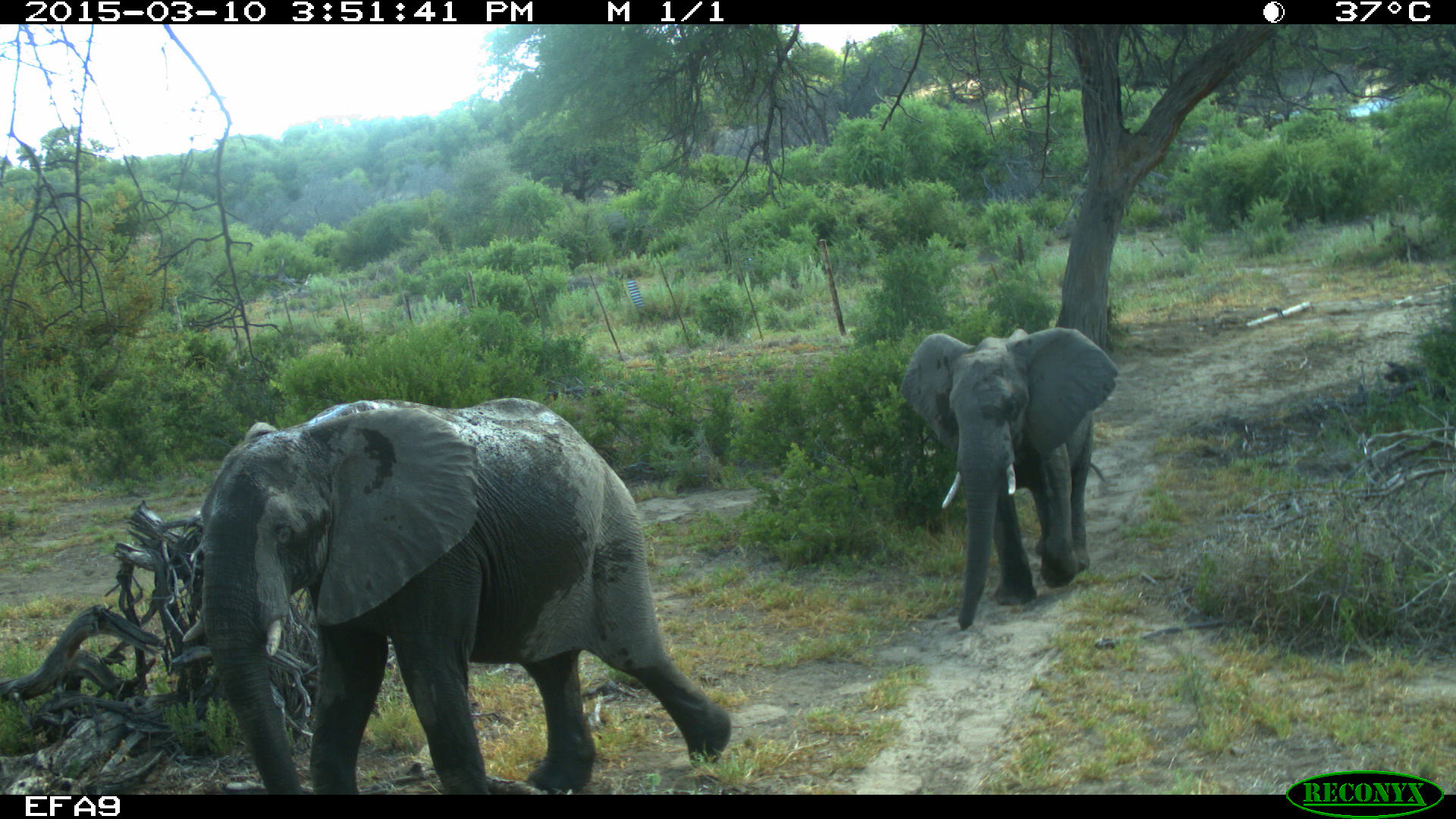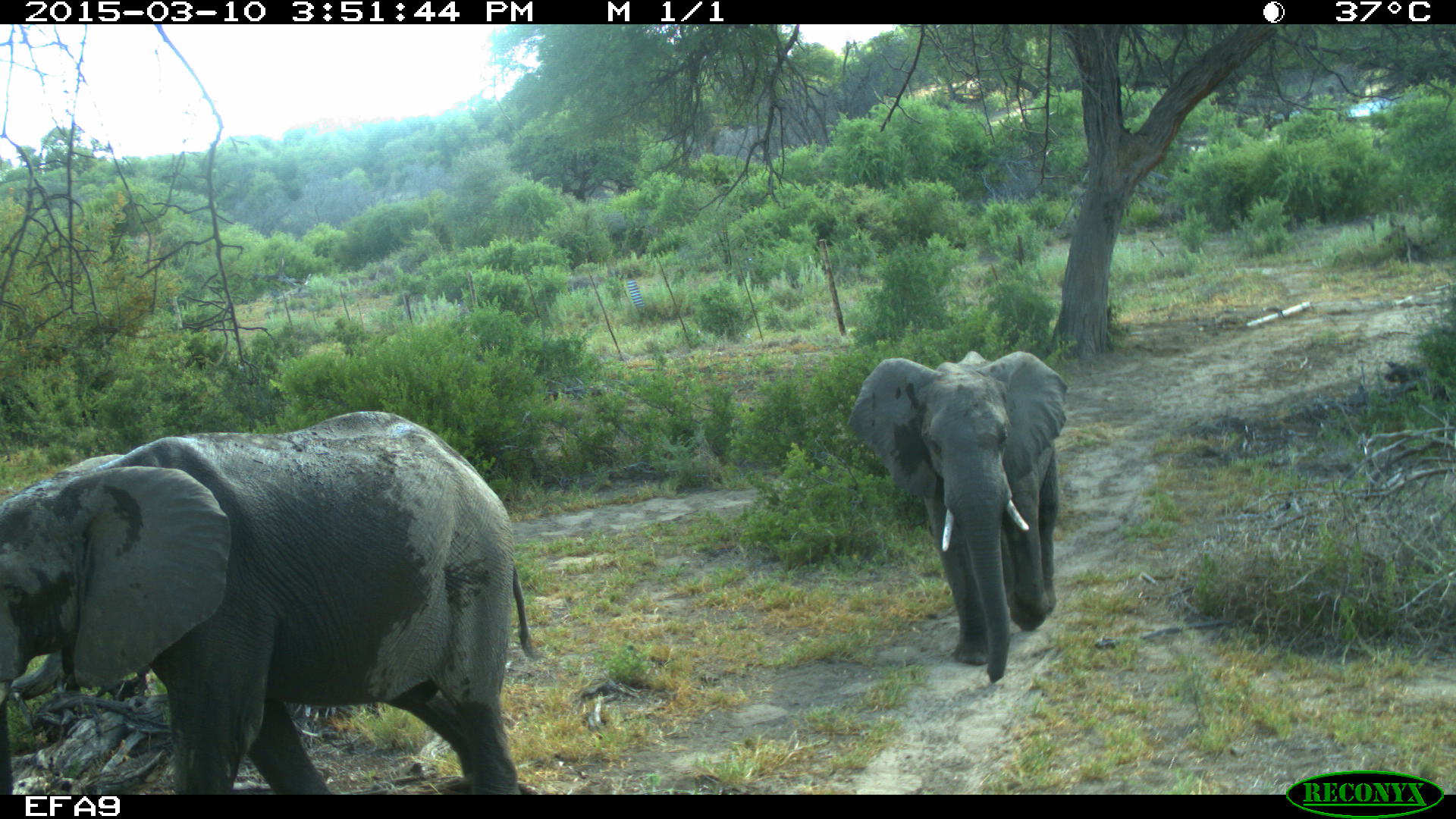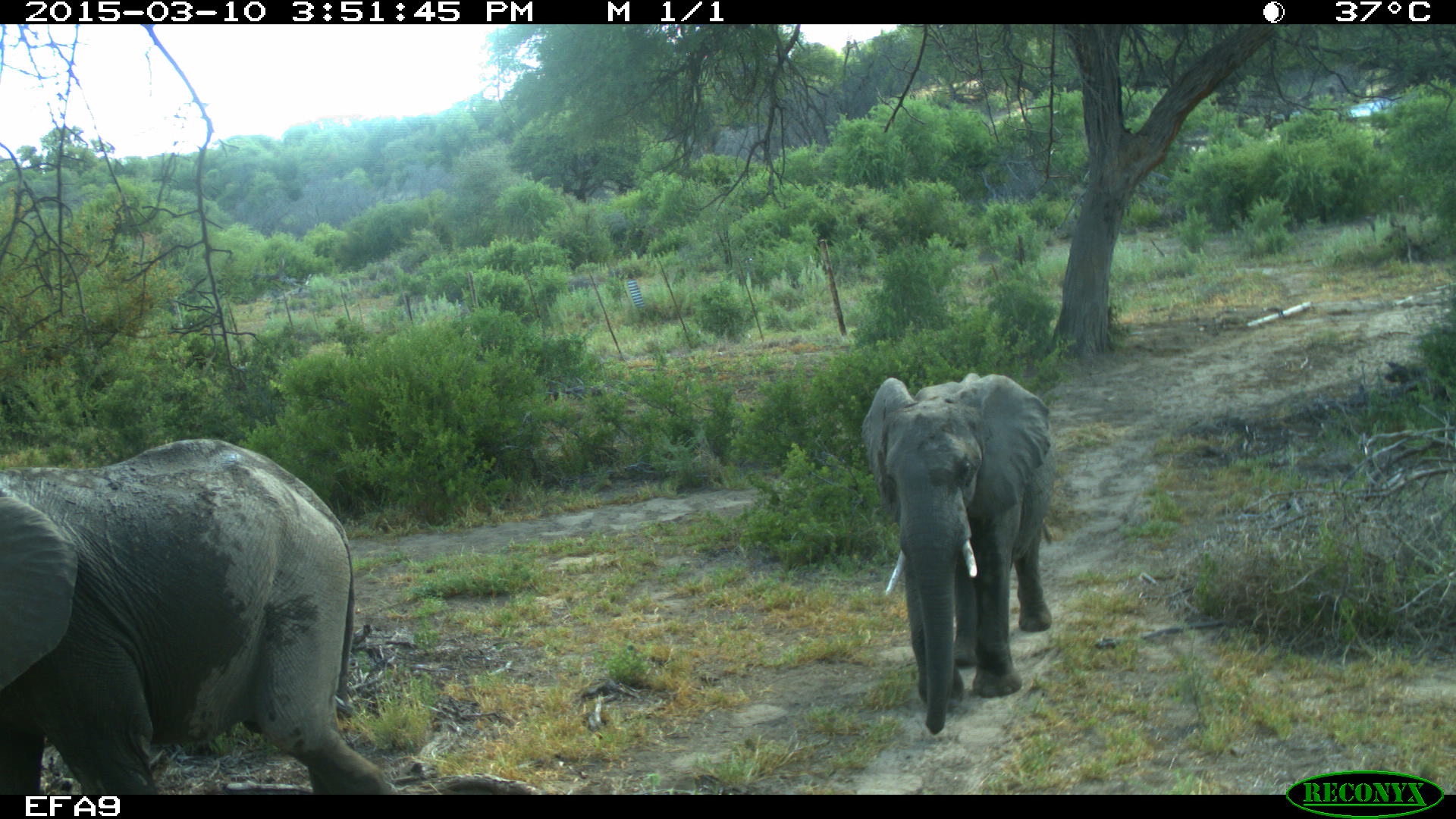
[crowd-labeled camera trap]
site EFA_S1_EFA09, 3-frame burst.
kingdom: Animalia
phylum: Chordata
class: Mammalia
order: Proboscidea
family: Elephantidae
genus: Loxodonta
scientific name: Loxodonta africana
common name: african bush elephant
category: elephant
Elephant (african bush elephant) (Loxodonta africana), count 2. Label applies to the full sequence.